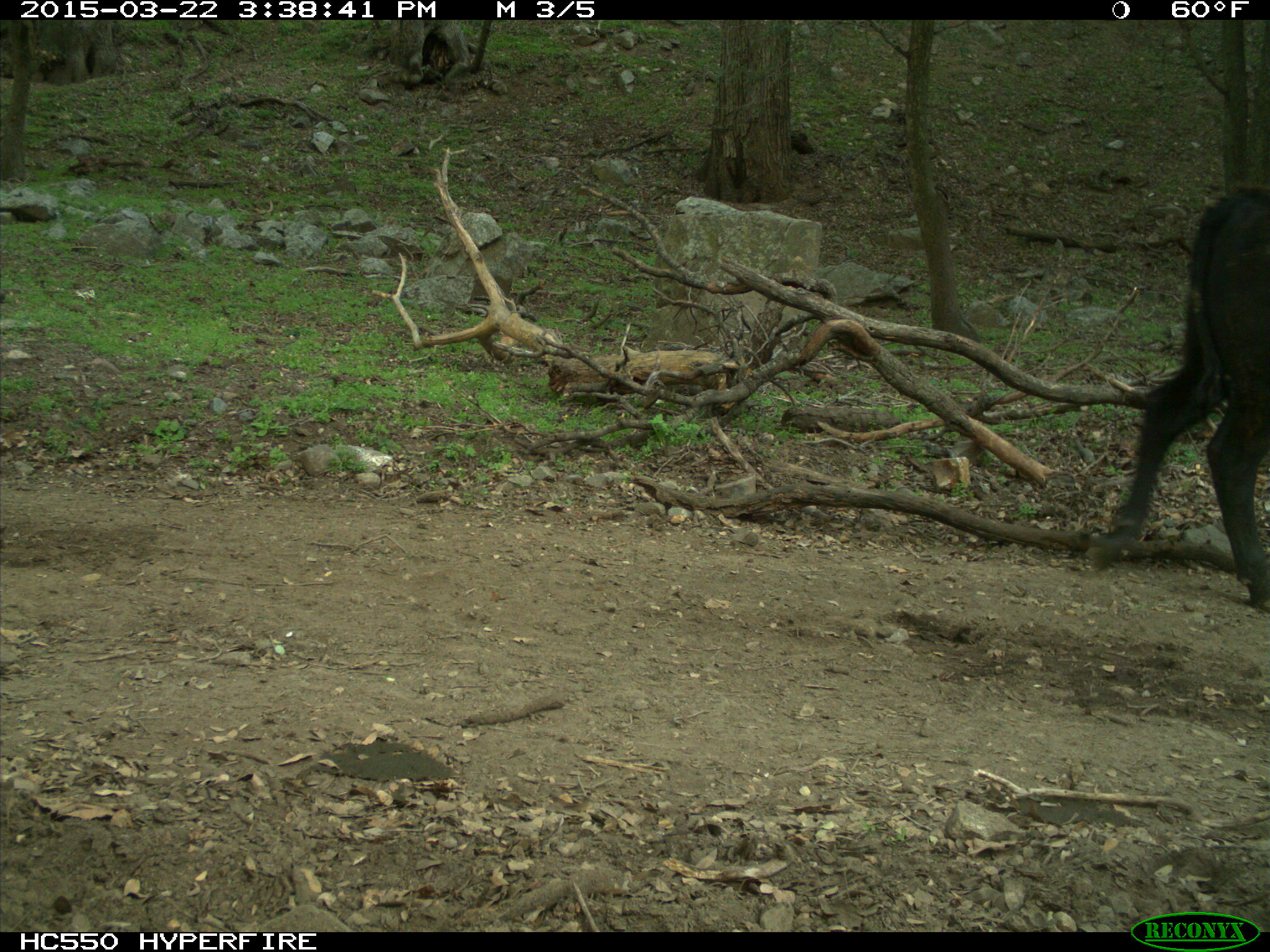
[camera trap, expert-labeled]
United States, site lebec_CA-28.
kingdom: Animalia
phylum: Chordata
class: Mammalia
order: Artiodactyla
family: Bovidae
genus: Bos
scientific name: Bos taurus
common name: domestic cow